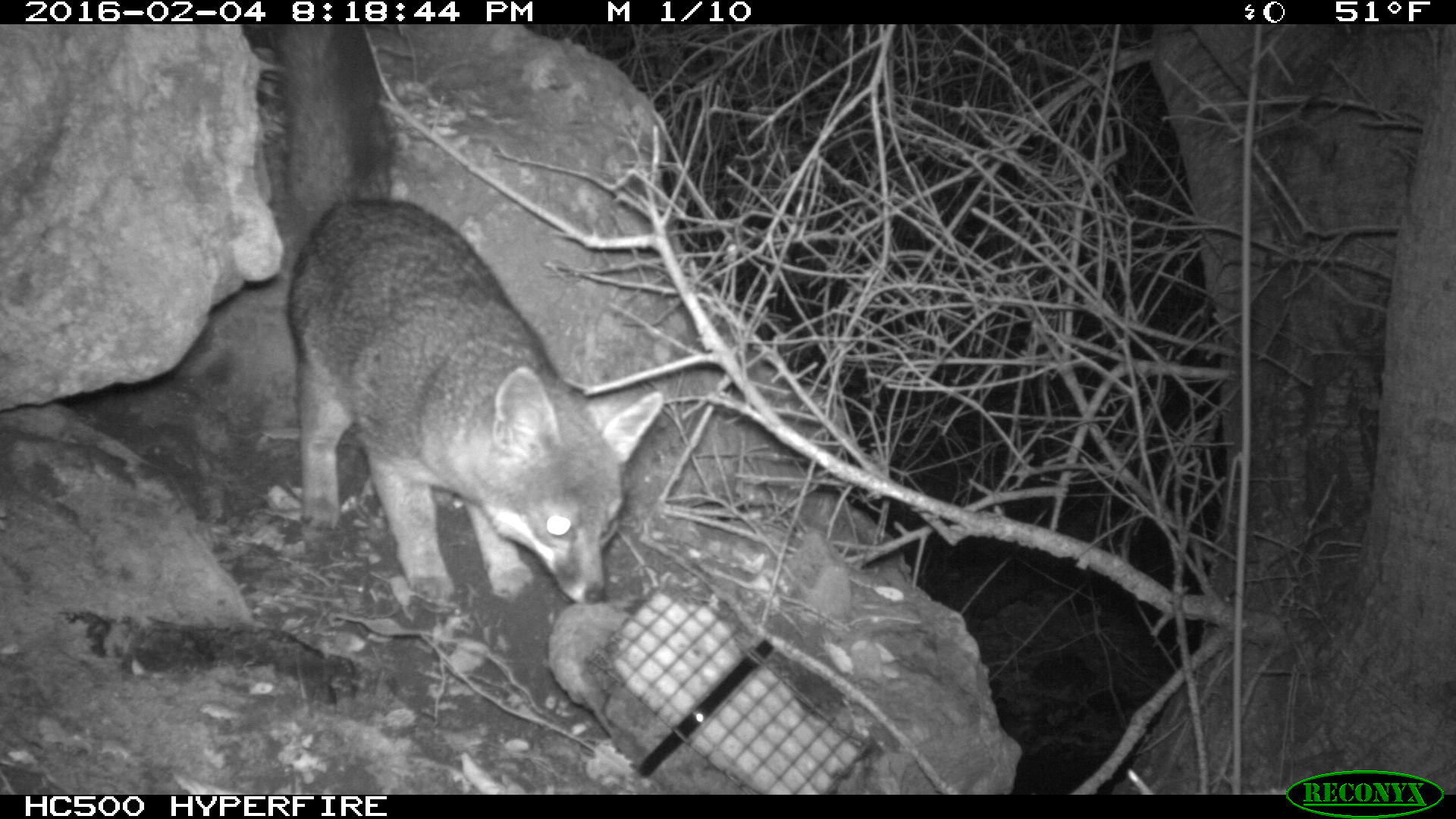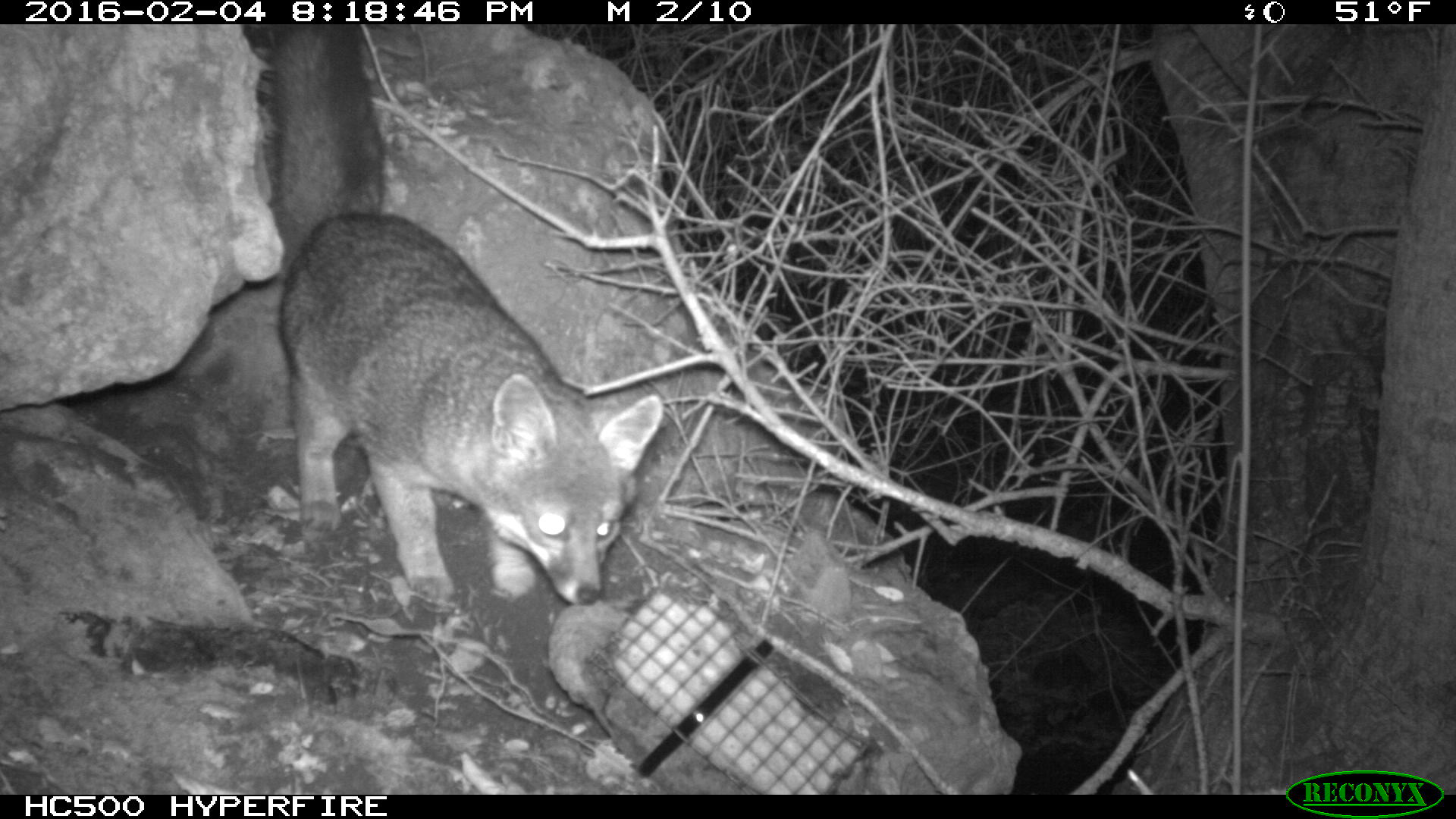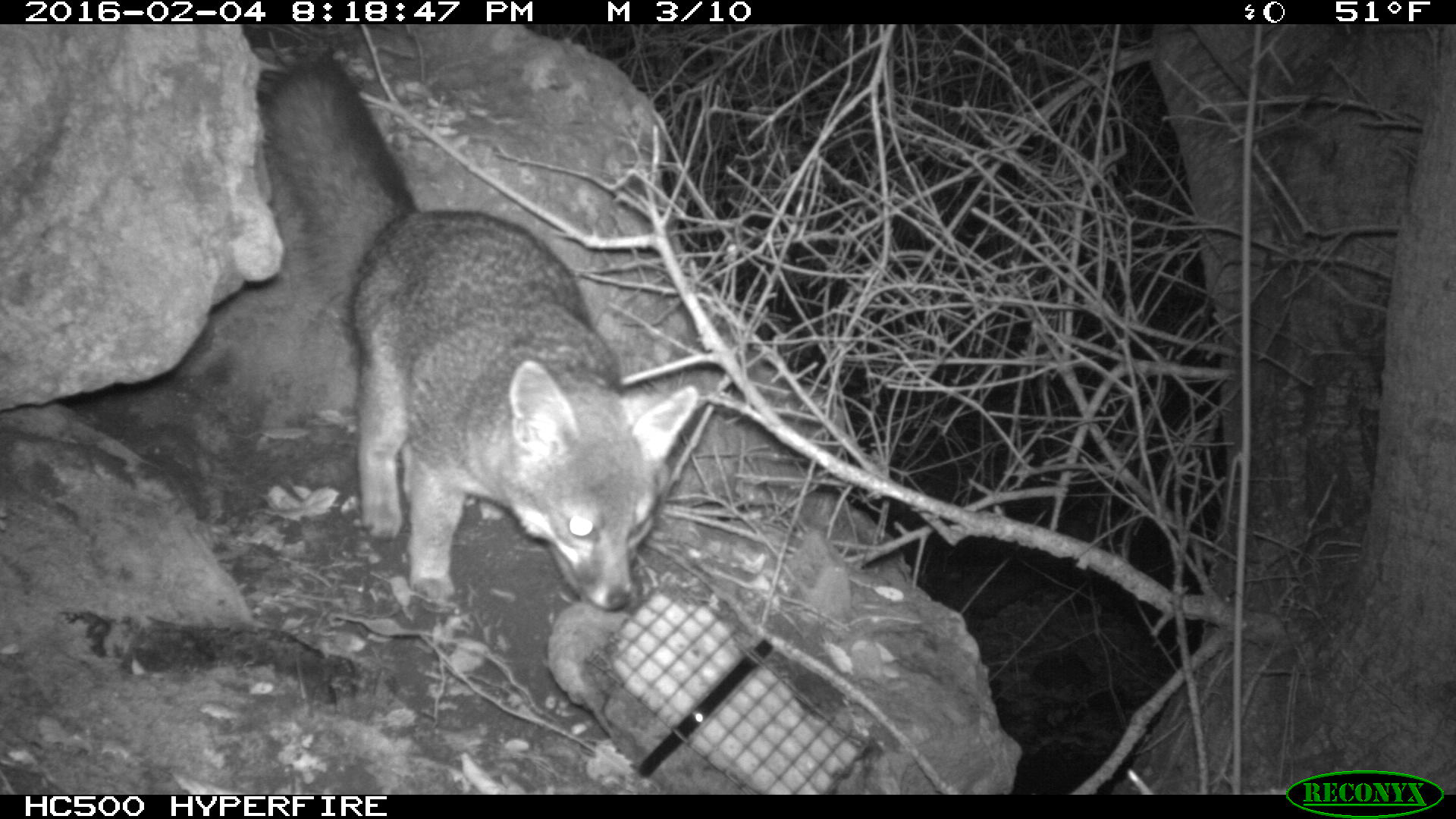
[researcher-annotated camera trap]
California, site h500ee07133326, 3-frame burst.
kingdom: Animalia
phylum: Chordata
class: Mammalia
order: Carnivora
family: Canidae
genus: Urocyon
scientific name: Urocyon littoralis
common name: island fox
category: fox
Fox (island fox) (Urocyon littoralis).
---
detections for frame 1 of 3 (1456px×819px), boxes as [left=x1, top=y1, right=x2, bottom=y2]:
fox: [left=283, top=194, right=664, bottom=604]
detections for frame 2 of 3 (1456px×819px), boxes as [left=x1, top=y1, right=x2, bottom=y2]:
fox: [left=265, top=24, right=664, bottom=604]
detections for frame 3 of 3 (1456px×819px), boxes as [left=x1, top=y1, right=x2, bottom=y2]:
fox: [left=261, top=52, right=702, bottom=612]